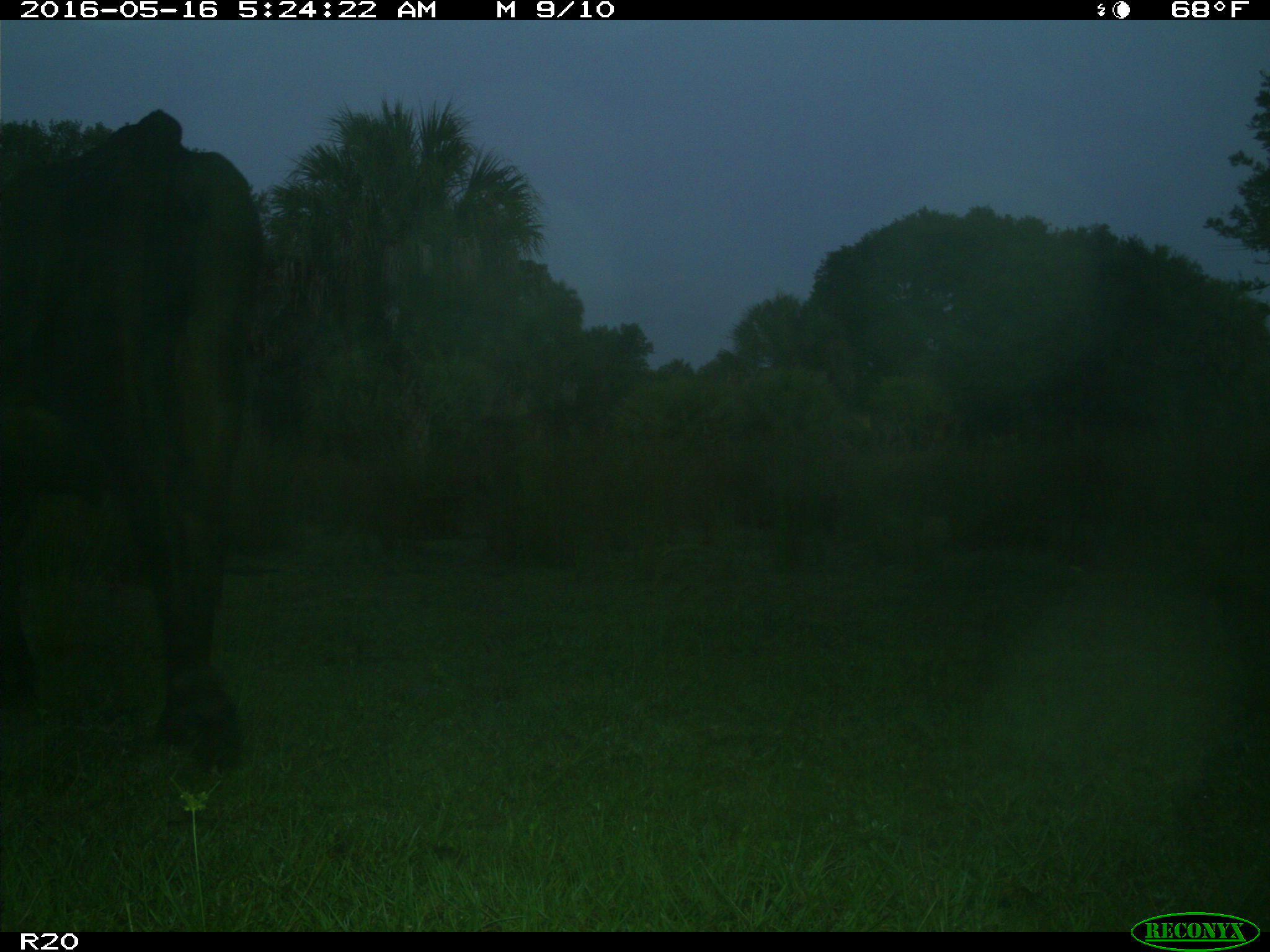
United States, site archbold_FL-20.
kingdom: Animalia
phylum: Chordata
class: Mammalia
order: Artiodactyla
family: Bovidae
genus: Bos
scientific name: Bos taurus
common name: domestic cow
Bos taurus (domestic cow).